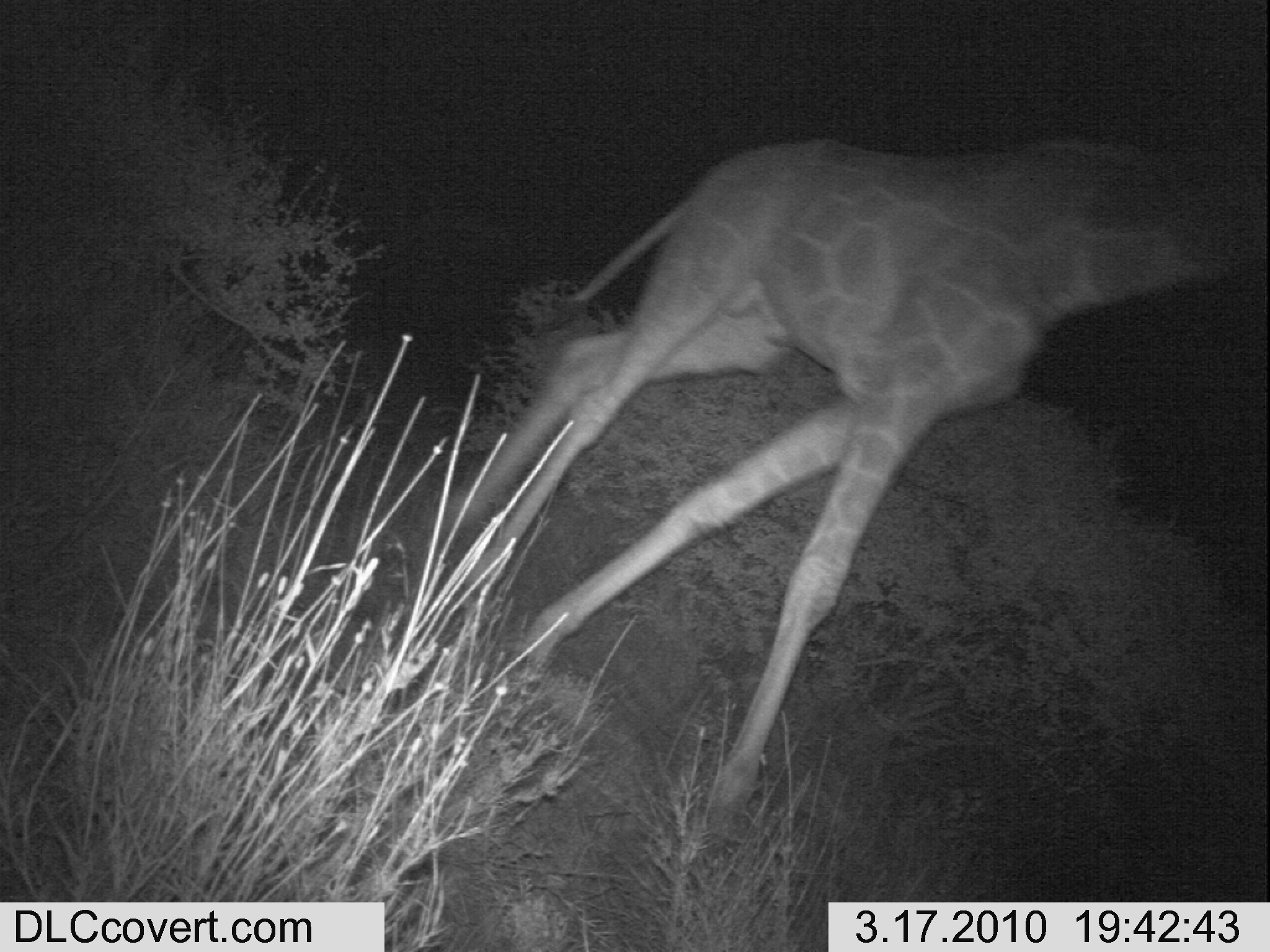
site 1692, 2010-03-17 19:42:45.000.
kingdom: Animalia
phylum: Chordata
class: Mammalia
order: Artiodactyla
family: Giraffidae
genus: Giraffa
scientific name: Giraffa camelopardalis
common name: giraffe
Giraffa camelopardalis (giraffe), count 1.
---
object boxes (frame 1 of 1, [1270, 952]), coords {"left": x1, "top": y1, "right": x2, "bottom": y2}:
giraffa camelopardalis: {"left": 427, "top": 118, "right": 1270, "bottom": 822}